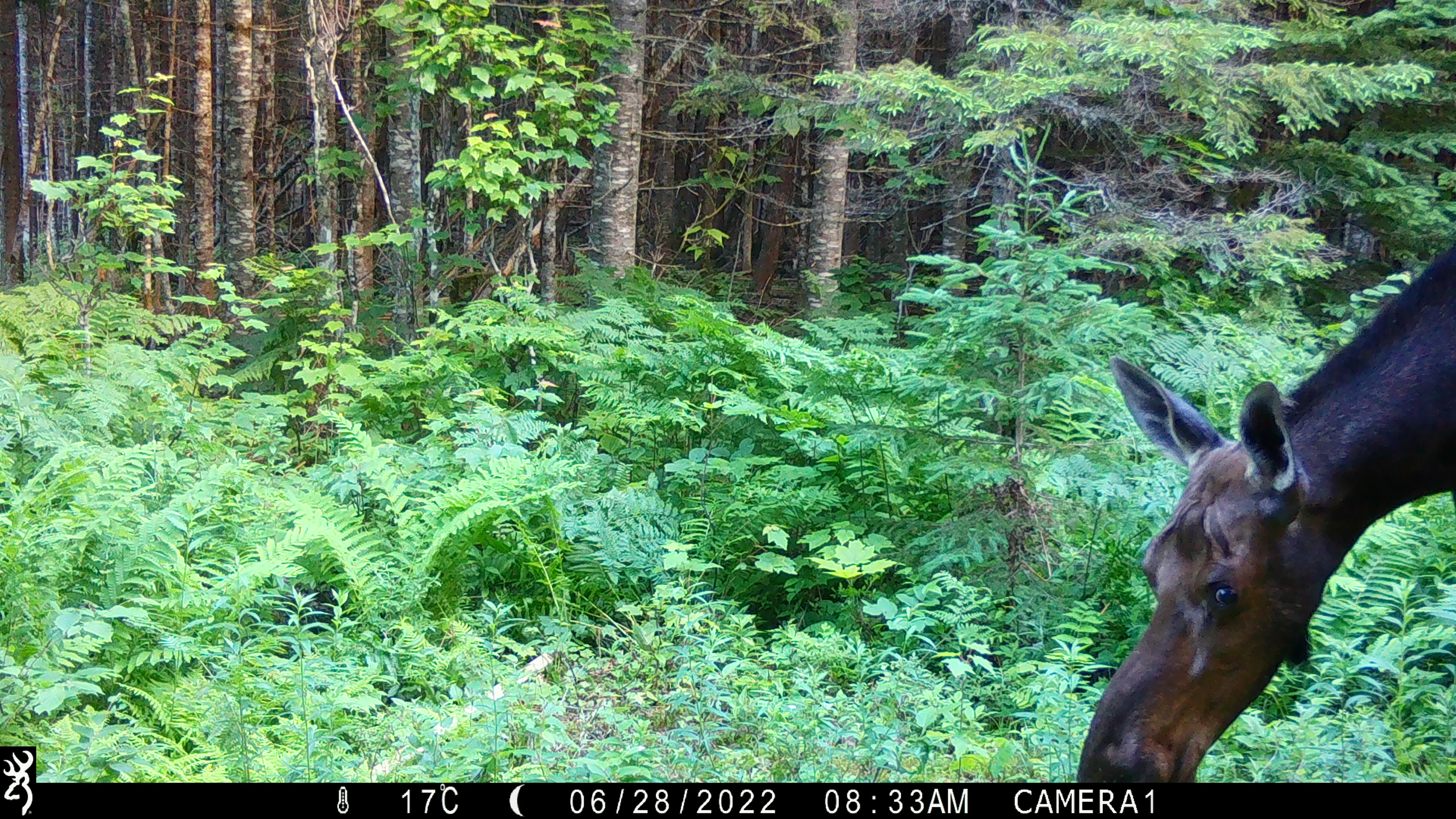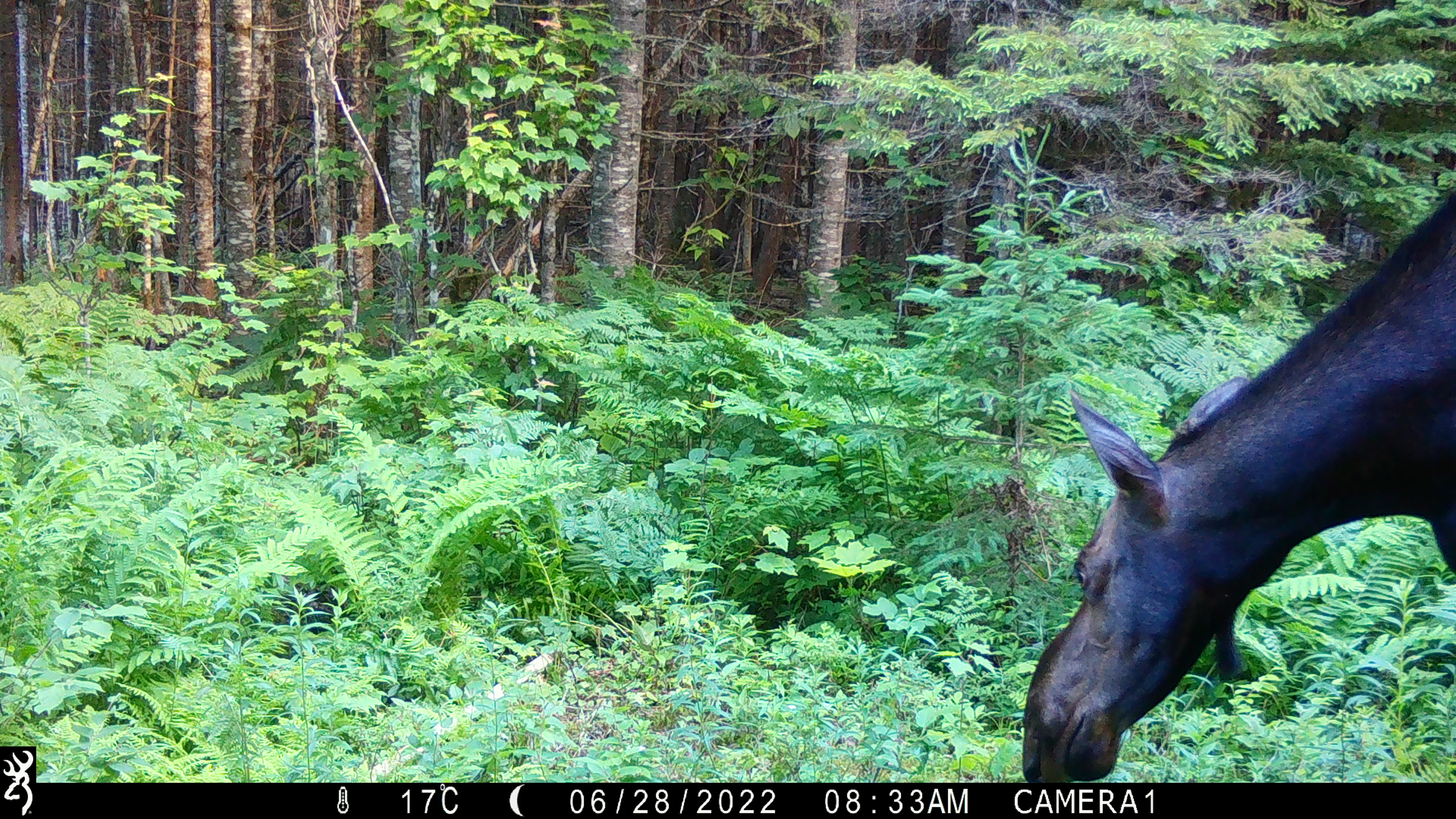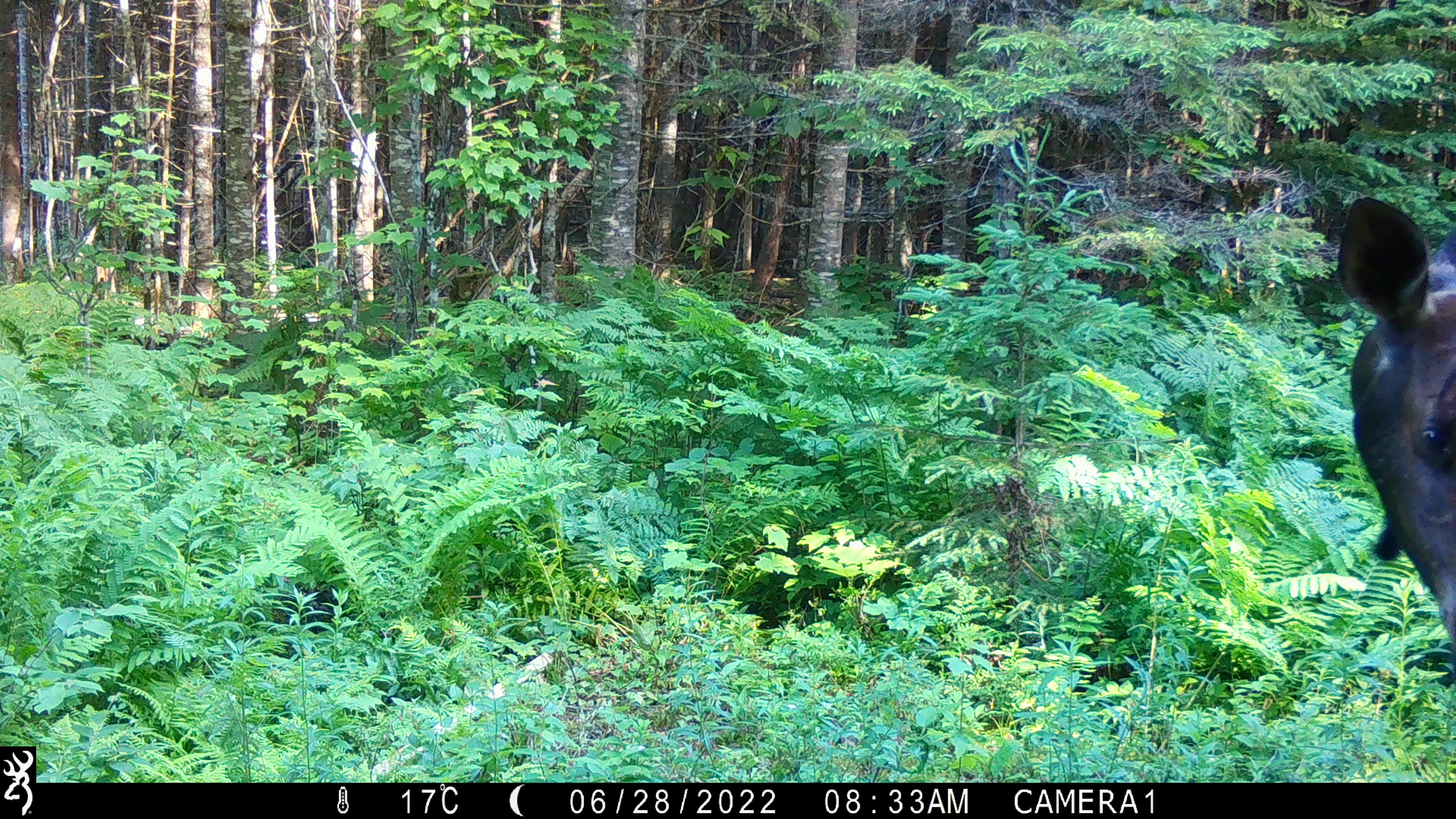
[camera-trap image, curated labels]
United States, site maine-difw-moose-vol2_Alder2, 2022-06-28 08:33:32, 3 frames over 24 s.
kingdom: Animalia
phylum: Chordata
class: Mammalia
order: Artiodactyla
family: Cervidae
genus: Alces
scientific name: Alces alces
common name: moose